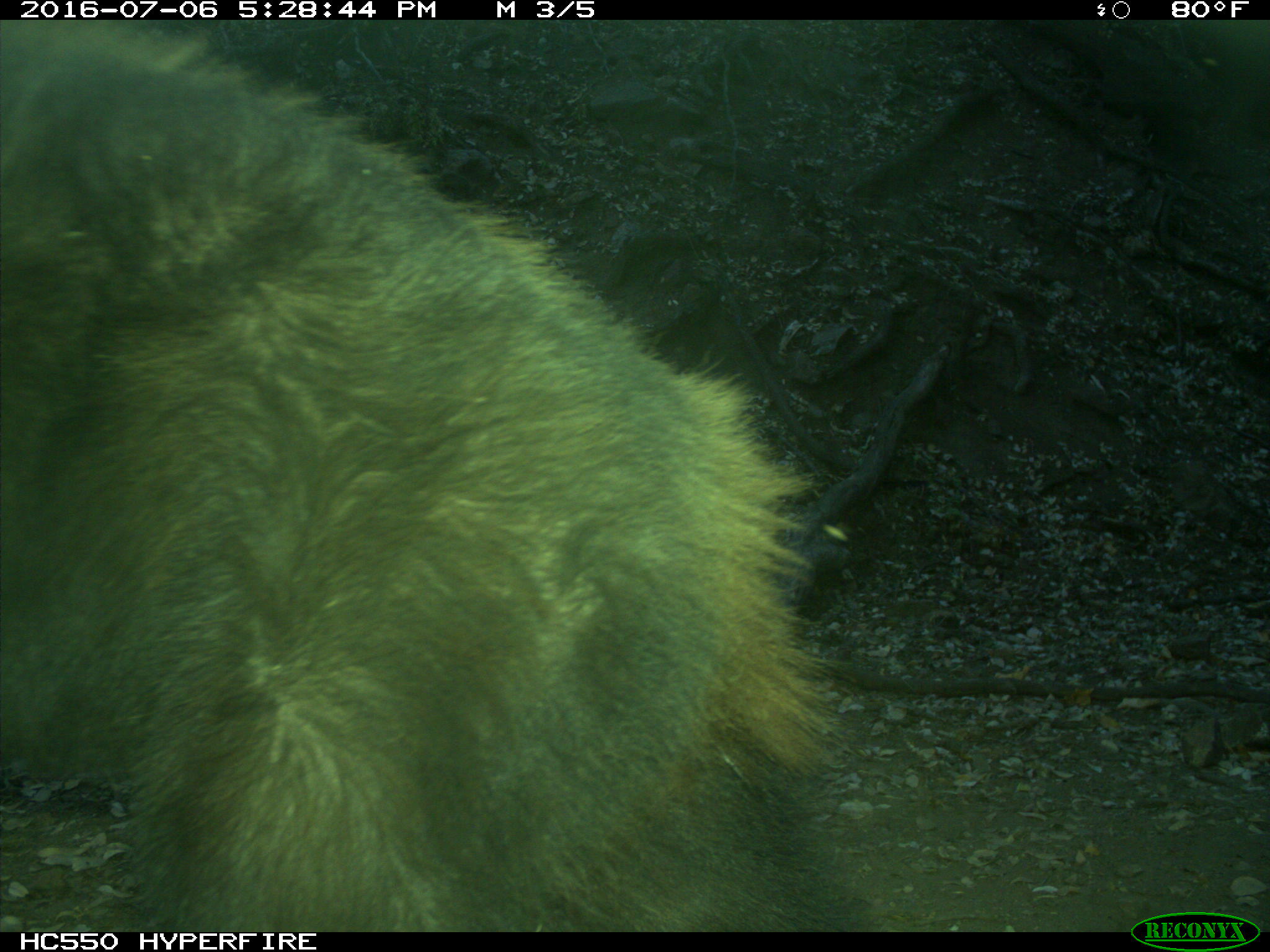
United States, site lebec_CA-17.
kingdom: Animalia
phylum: Chordata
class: Mammalia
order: Carnivora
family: Ursidae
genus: Ursus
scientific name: Ursus americanus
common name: american black bear